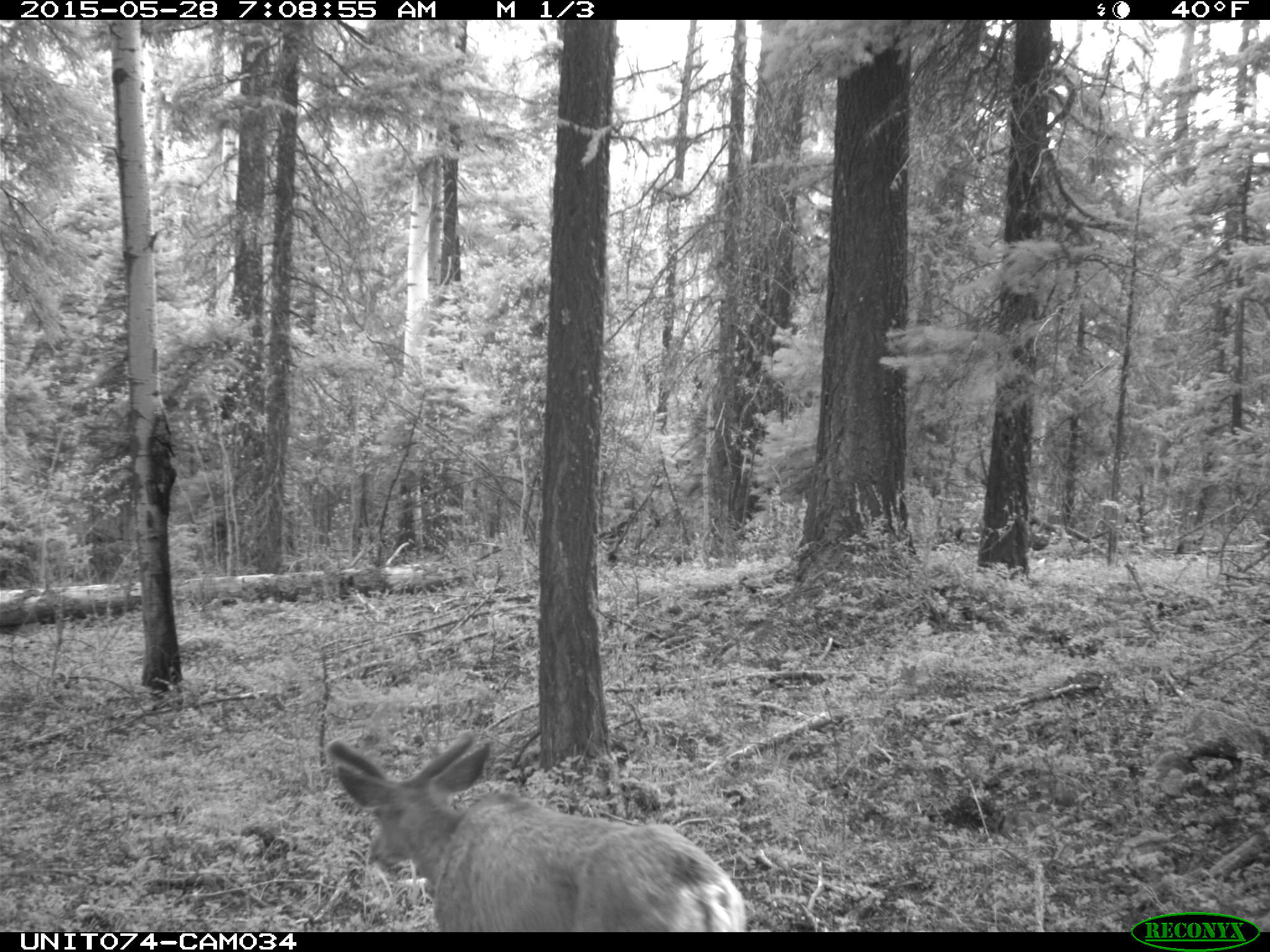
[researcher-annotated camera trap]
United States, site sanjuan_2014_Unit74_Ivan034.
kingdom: Animalia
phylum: Chordata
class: Mammalia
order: Artiodactyla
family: Cervidae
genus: Odocoileus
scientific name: Odocoileus hemionus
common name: mule deer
Odocoileus hemionus (mule deer).